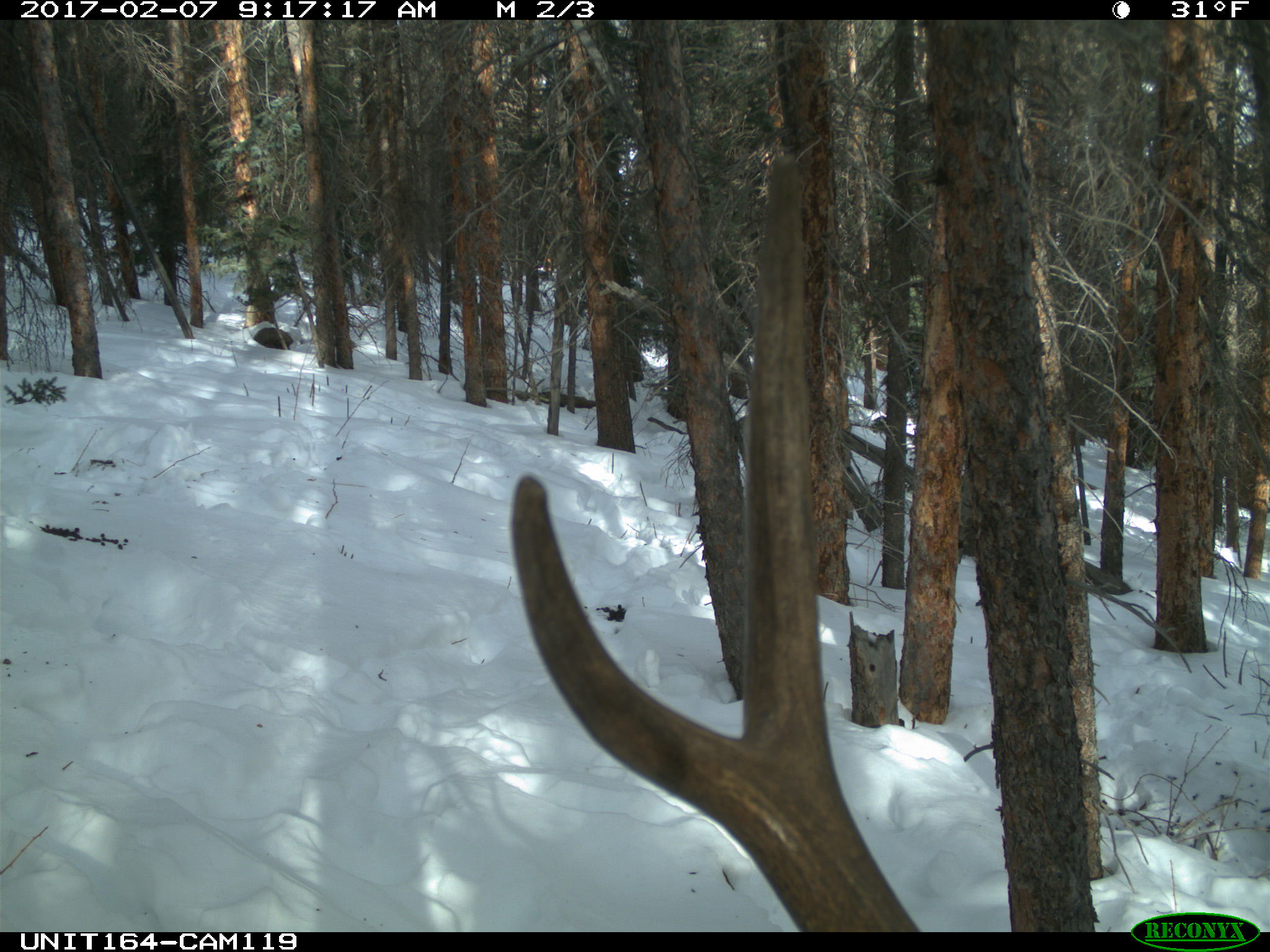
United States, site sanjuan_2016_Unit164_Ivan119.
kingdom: Animalia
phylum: Chordata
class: Mammalia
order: Artiodactyla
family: Cervidae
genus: Cervus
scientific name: Cervus elaphus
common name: red deer